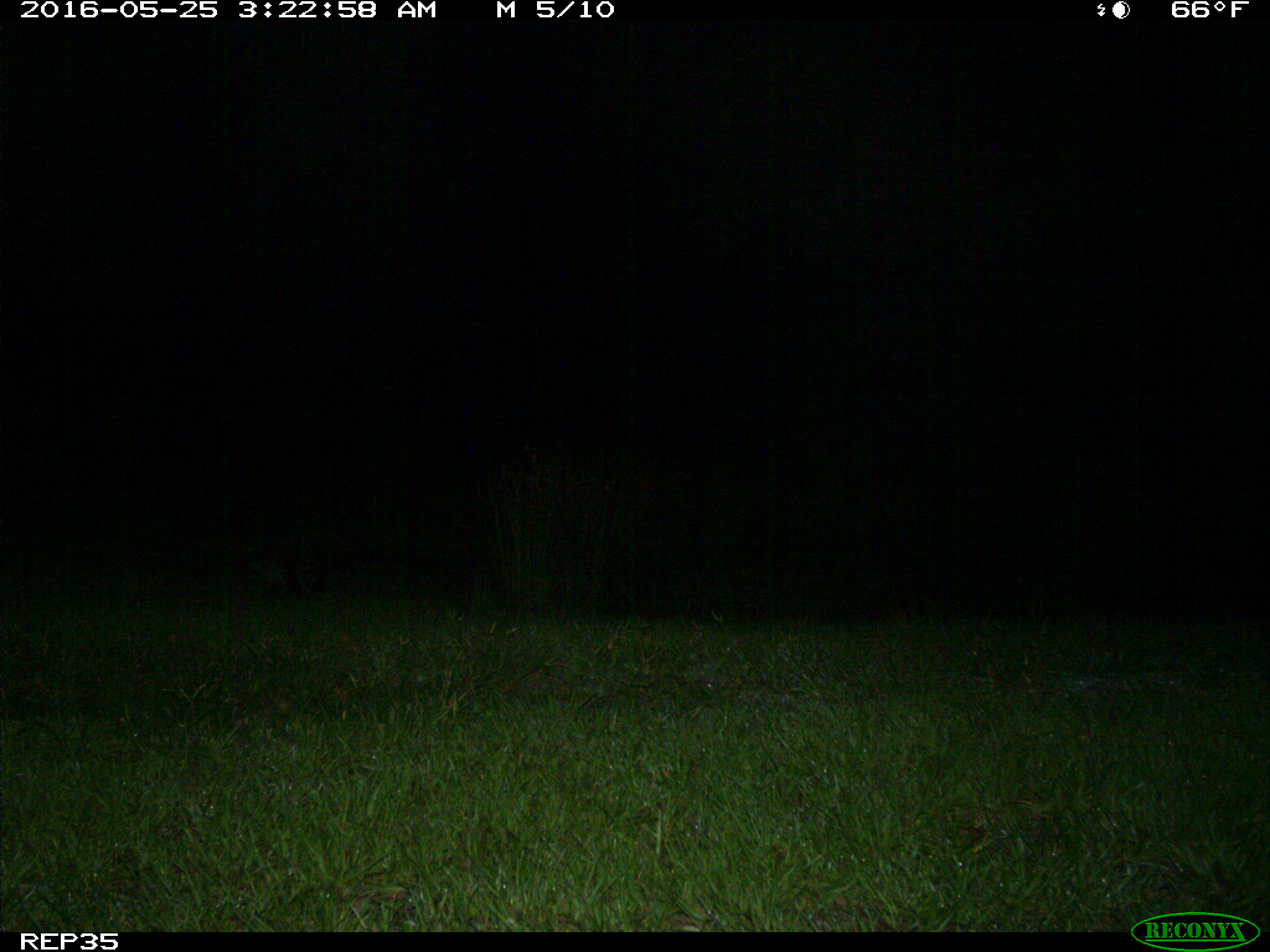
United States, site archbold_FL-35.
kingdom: Animalia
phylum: Chordata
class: Mammalia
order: Carnivora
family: Procyonidae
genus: Procyon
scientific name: Procyon lotor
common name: common raccoon